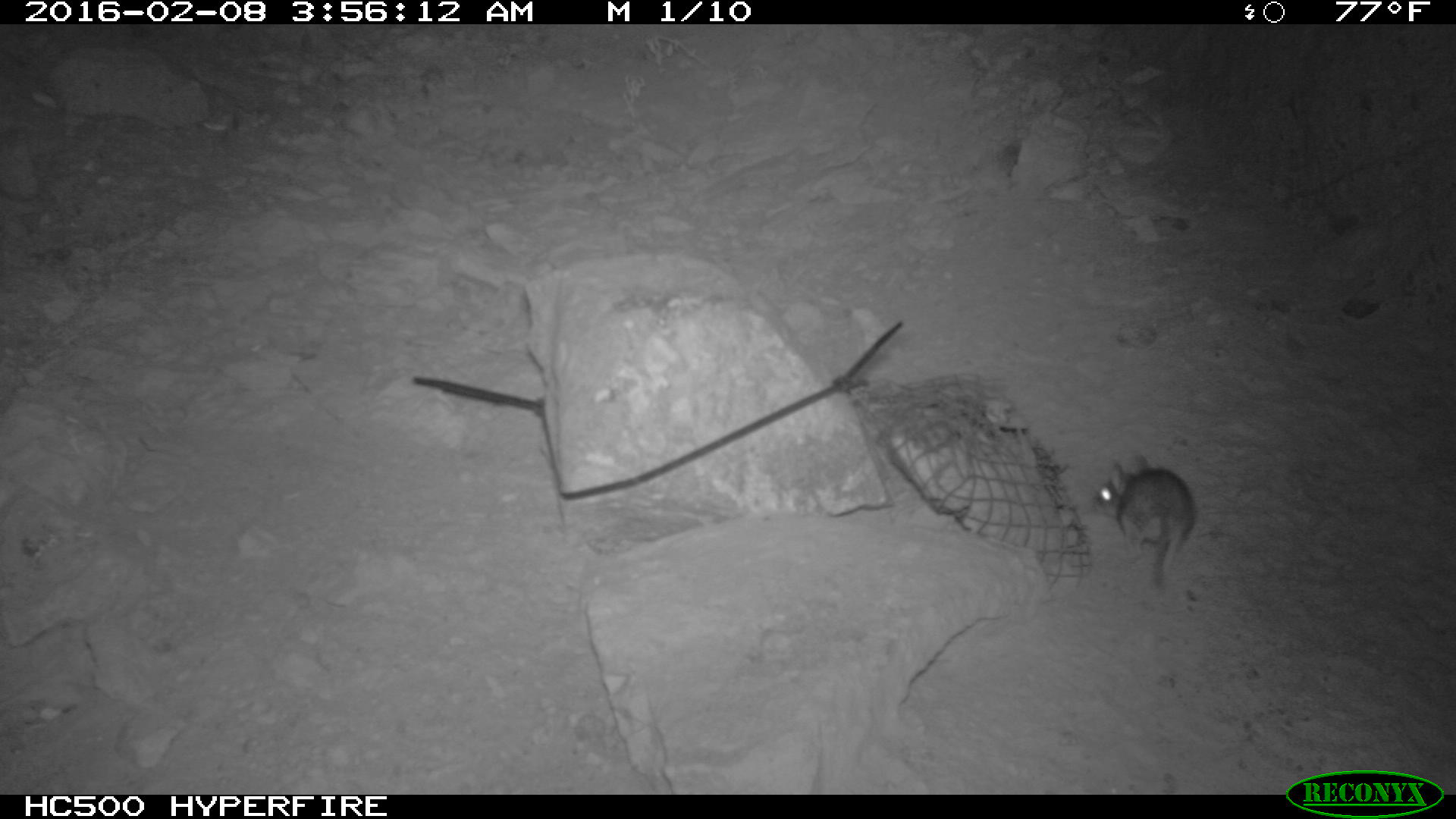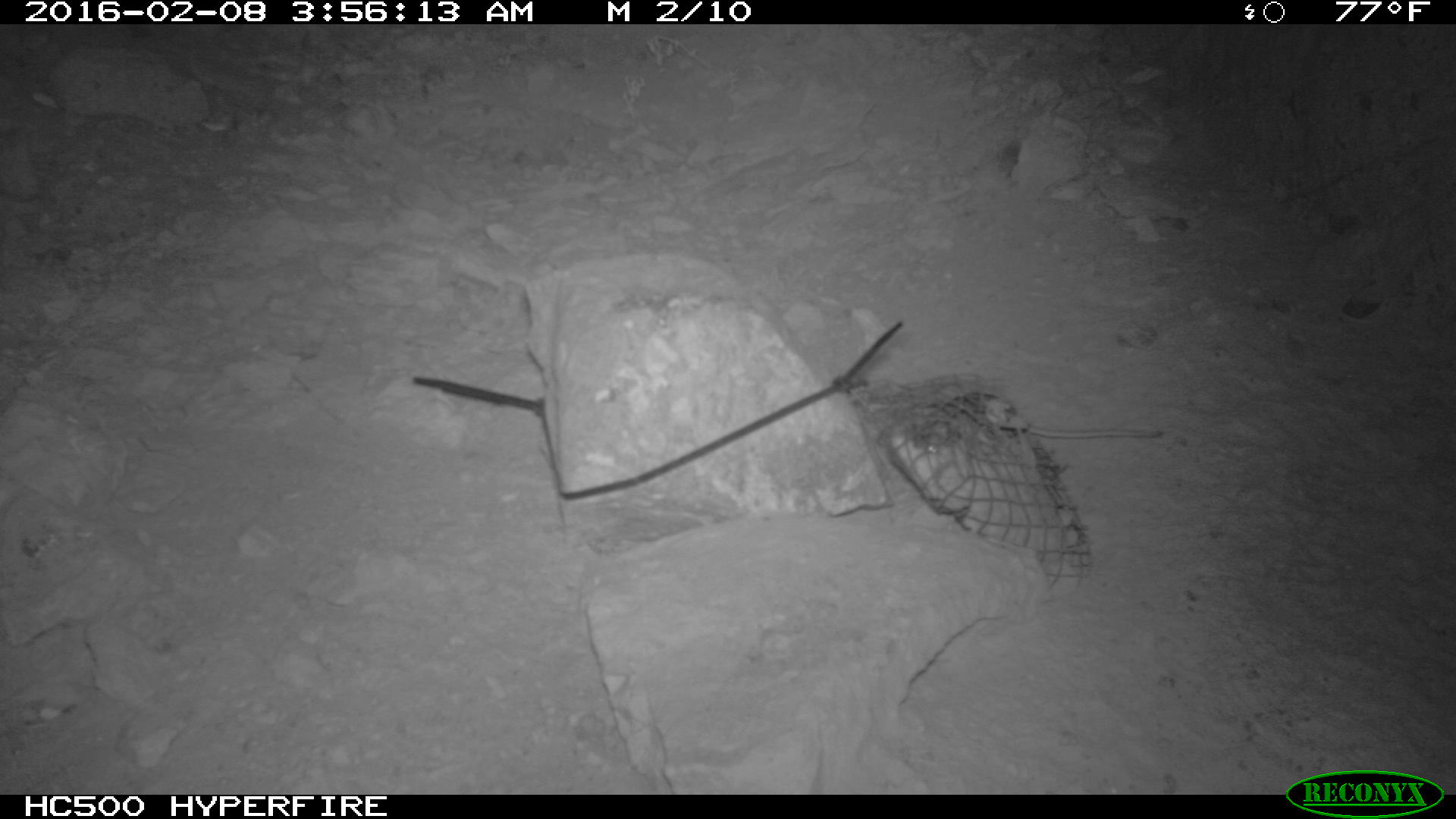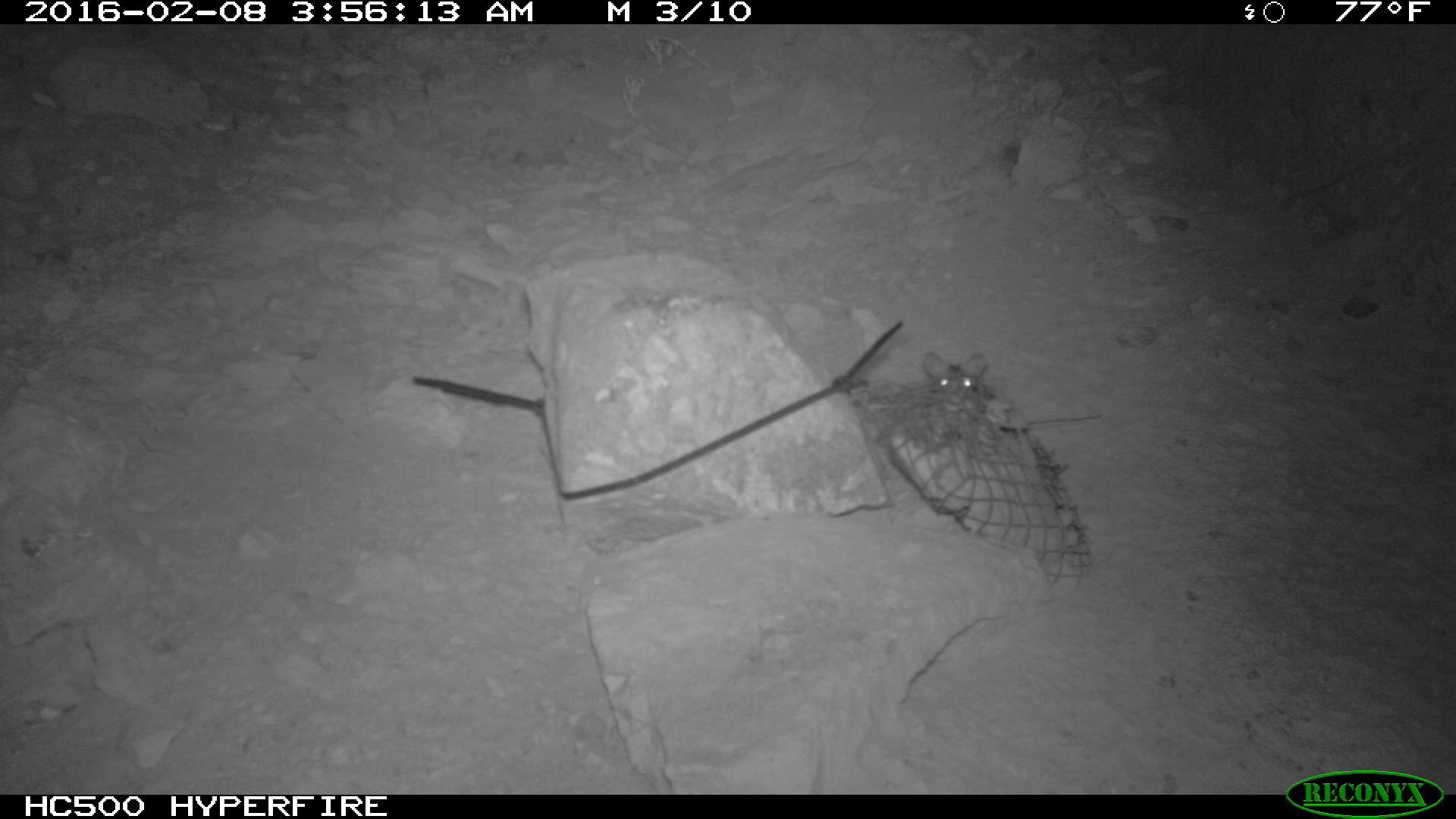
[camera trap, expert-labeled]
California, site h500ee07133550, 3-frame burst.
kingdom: Animalia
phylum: Chordata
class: Mammalia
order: Rodentia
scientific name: Rodentia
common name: rodent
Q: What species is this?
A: Rodent (Rodentia).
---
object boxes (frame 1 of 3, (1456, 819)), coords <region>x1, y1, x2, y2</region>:
rodent: <region>1094, 453, 1199, 589</region>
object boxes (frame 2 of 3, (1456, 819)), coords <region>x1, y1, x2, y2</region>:
rodent: <region>913, 393, 1163, 454</region>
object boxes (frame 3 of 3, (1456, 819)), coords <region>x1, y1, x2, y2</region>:
rodent: <region>920, 351, 1105, 429</region>